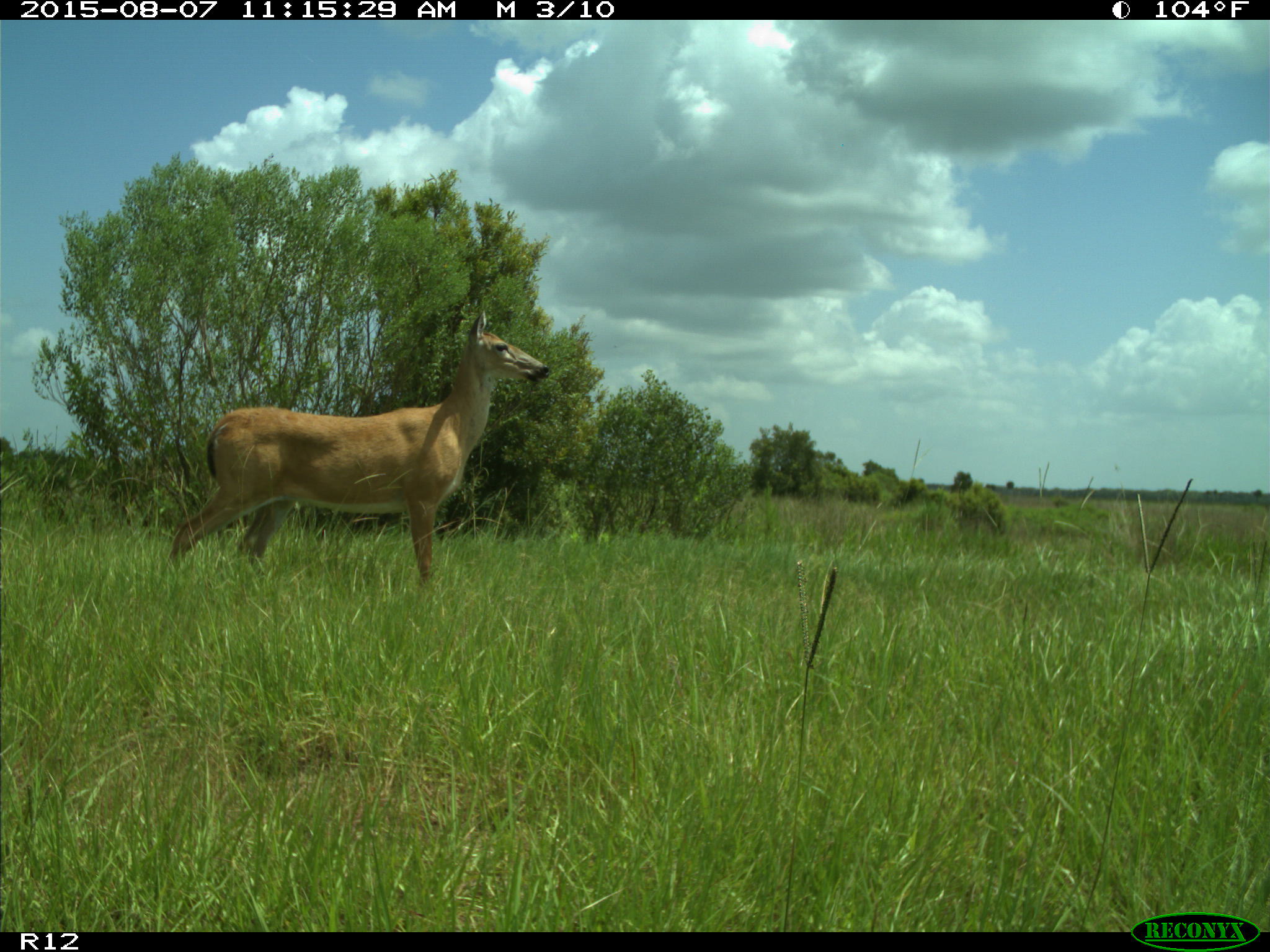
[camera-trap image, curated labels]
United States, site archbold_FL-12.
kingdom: Animalia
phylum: Chordata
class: Mammalia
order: Artiodactyla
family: Cervidae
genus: Odocoileus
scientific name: Odocoileus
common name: deer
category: unidentified deer